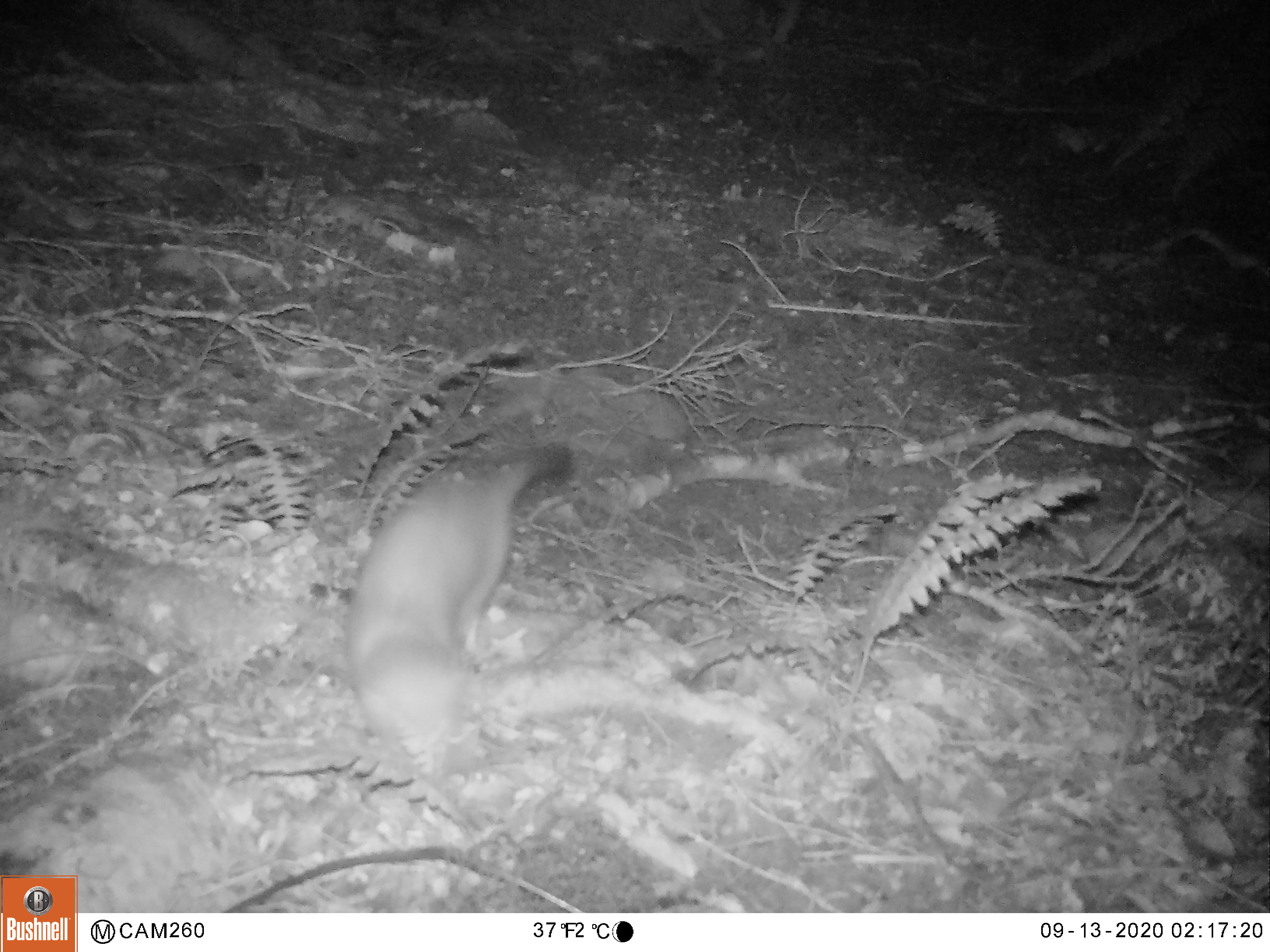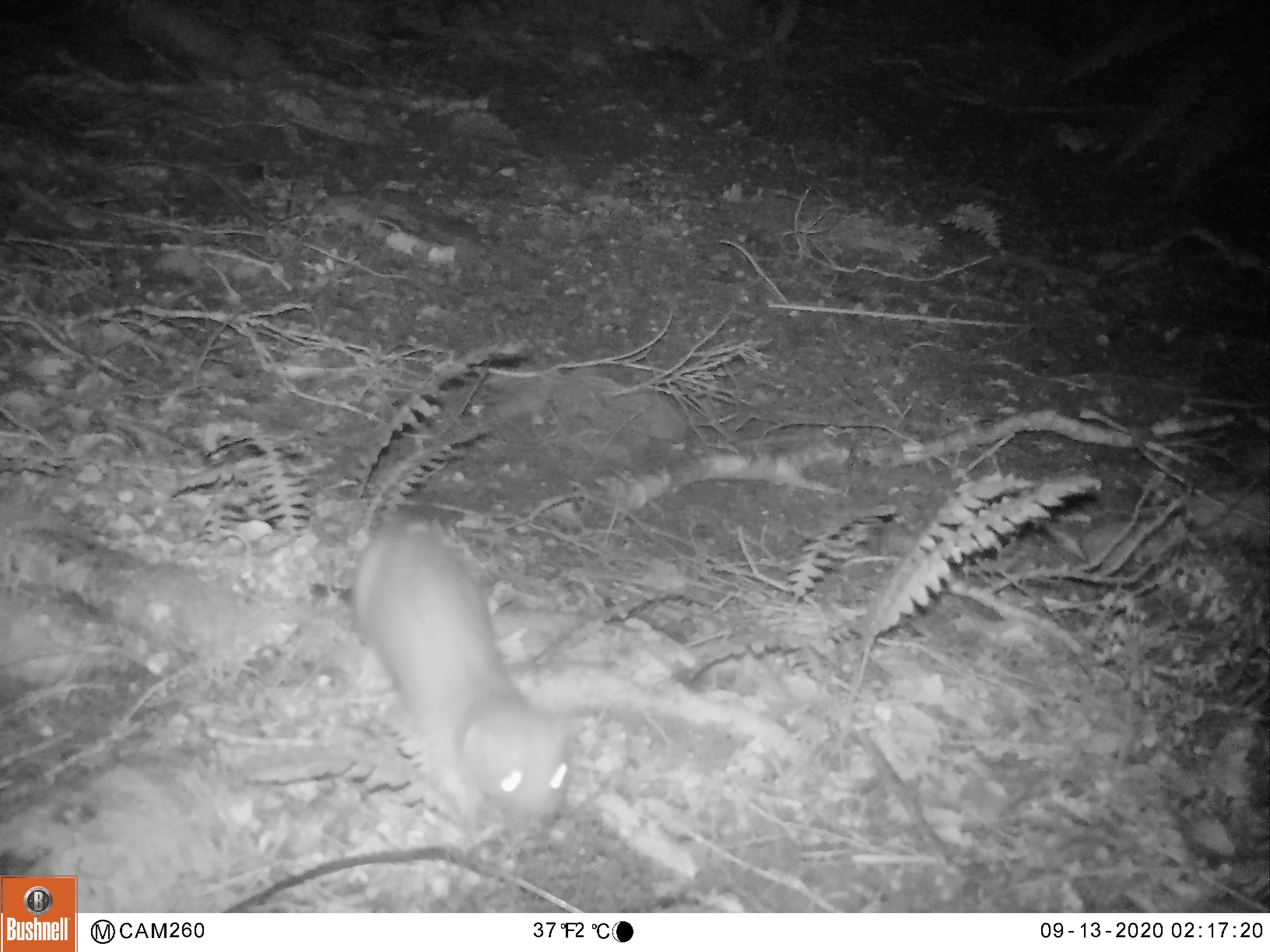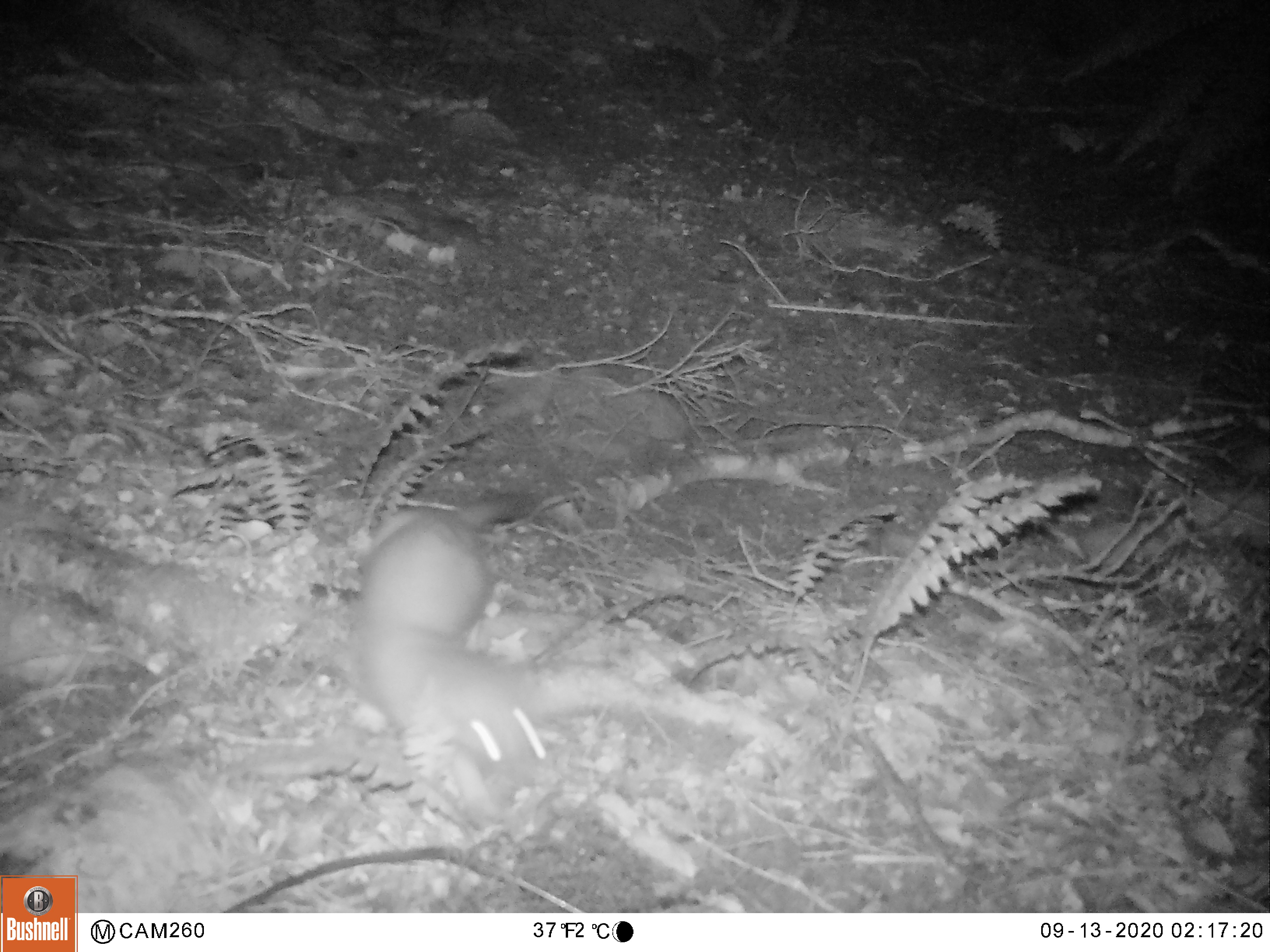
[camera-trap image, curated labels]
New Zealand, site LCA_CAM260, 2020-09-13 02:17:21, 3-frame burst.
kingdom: Animalia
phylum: Chordata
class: Mammalia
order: Carnivora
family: Mustelidae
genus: Mustela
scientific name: Mustela erminea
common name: stoat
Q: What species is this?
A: Stoat (Mustela erminea).